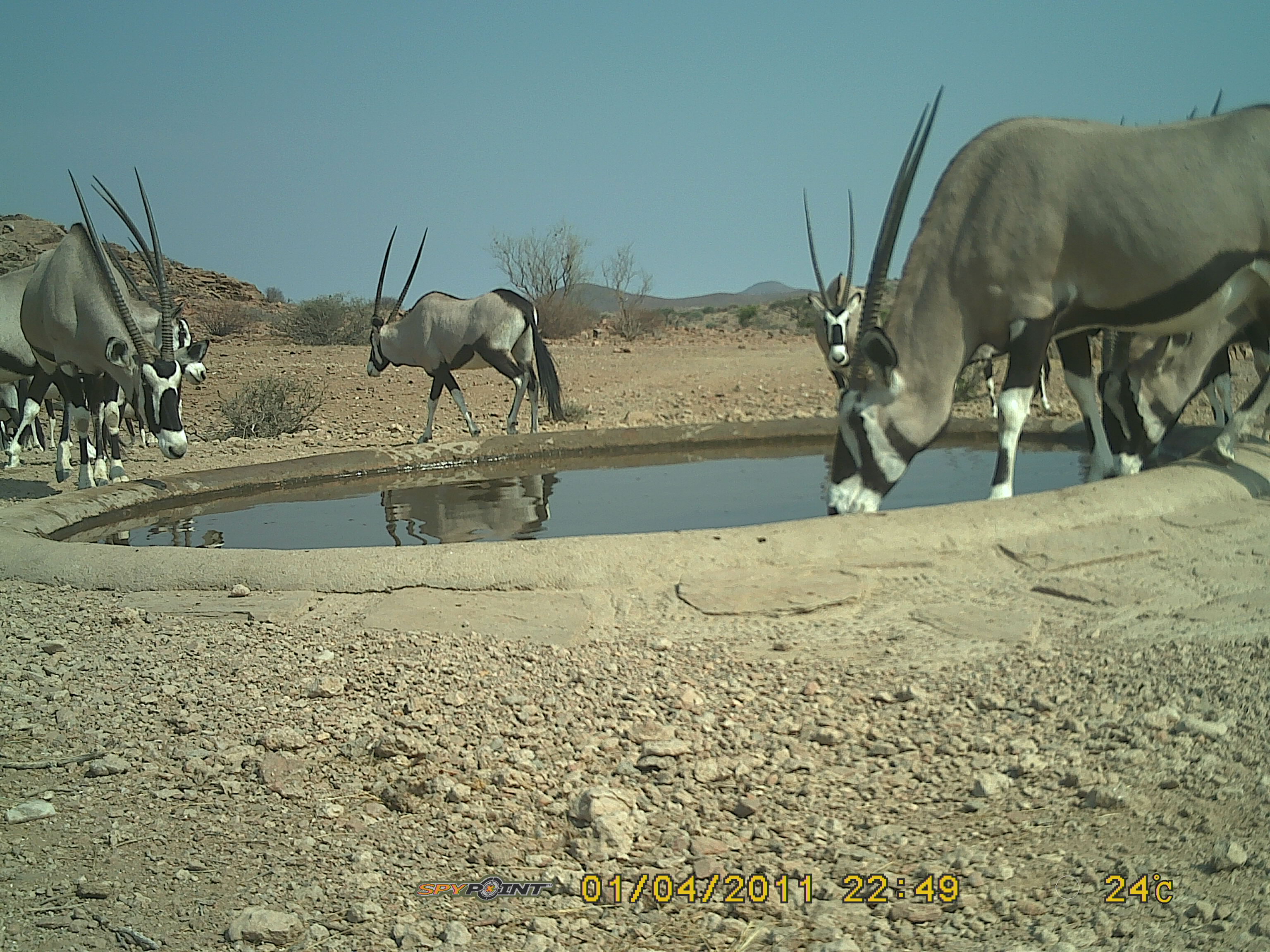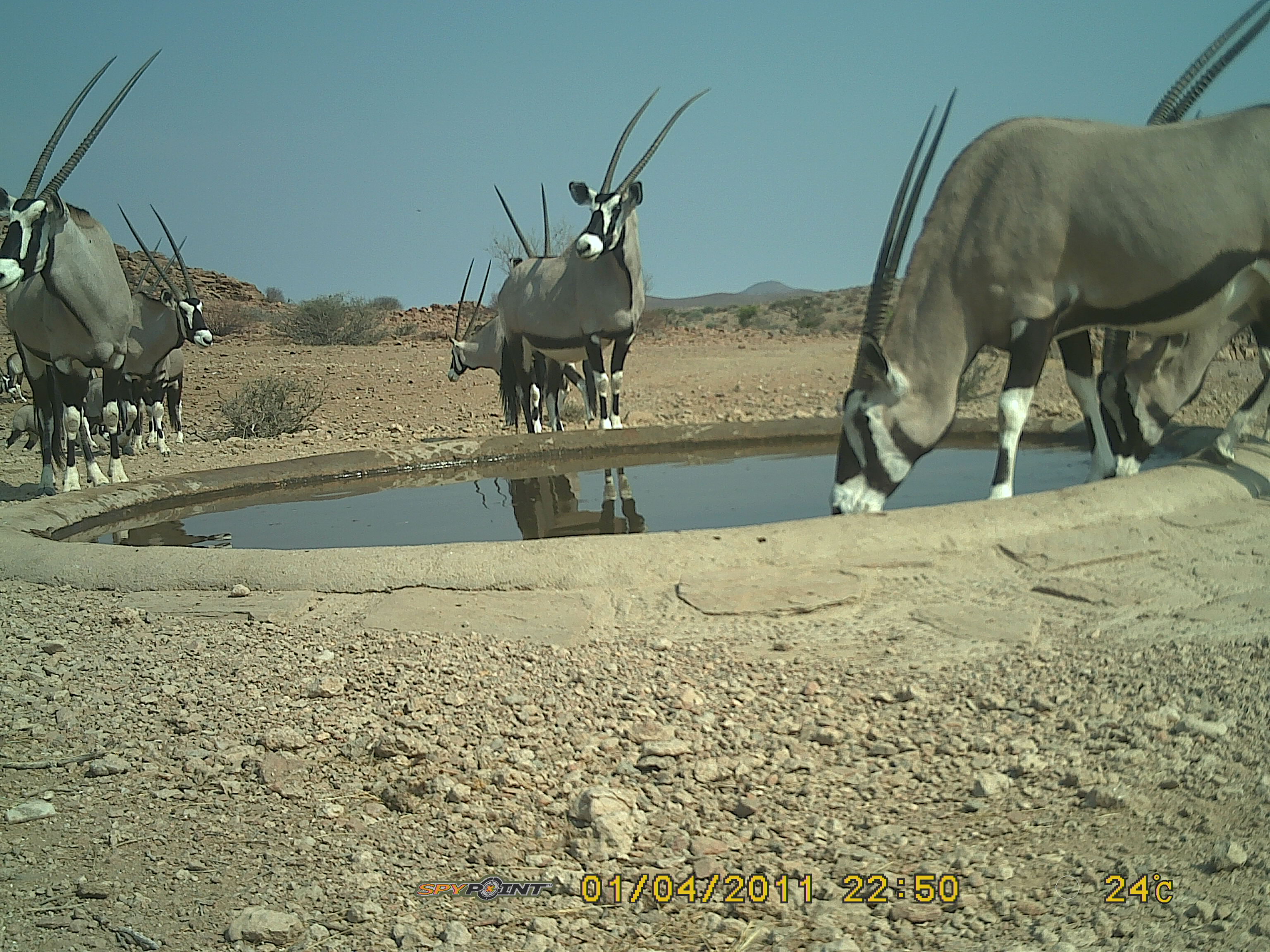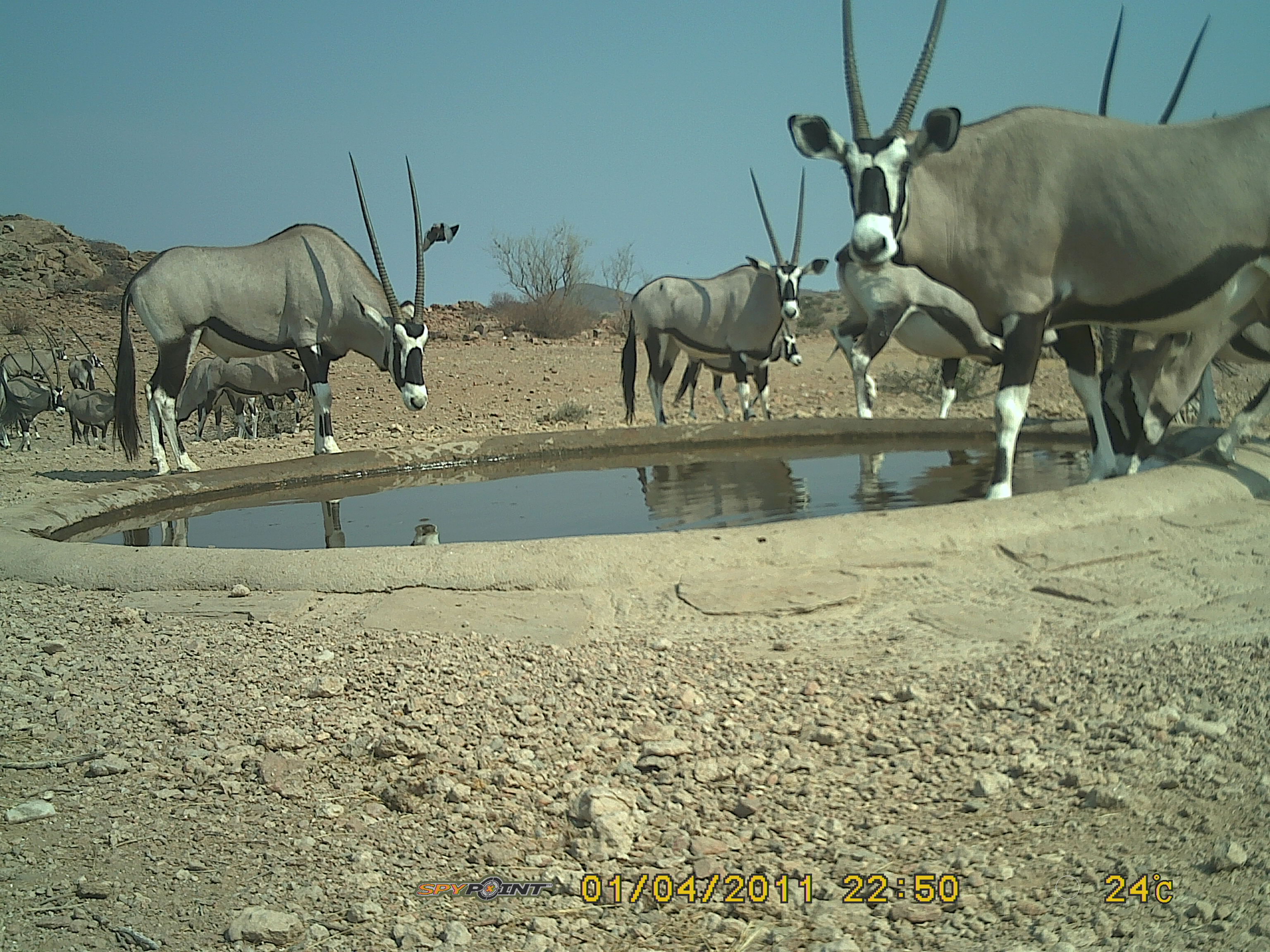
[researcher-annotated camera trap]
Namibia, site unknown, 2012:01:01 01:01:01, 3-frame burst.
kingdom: Animalia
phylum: Chordata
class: Mammalia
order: Artiodactyla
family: Bovidae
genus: Oryx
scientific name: Oryx gazella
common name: gemsbok